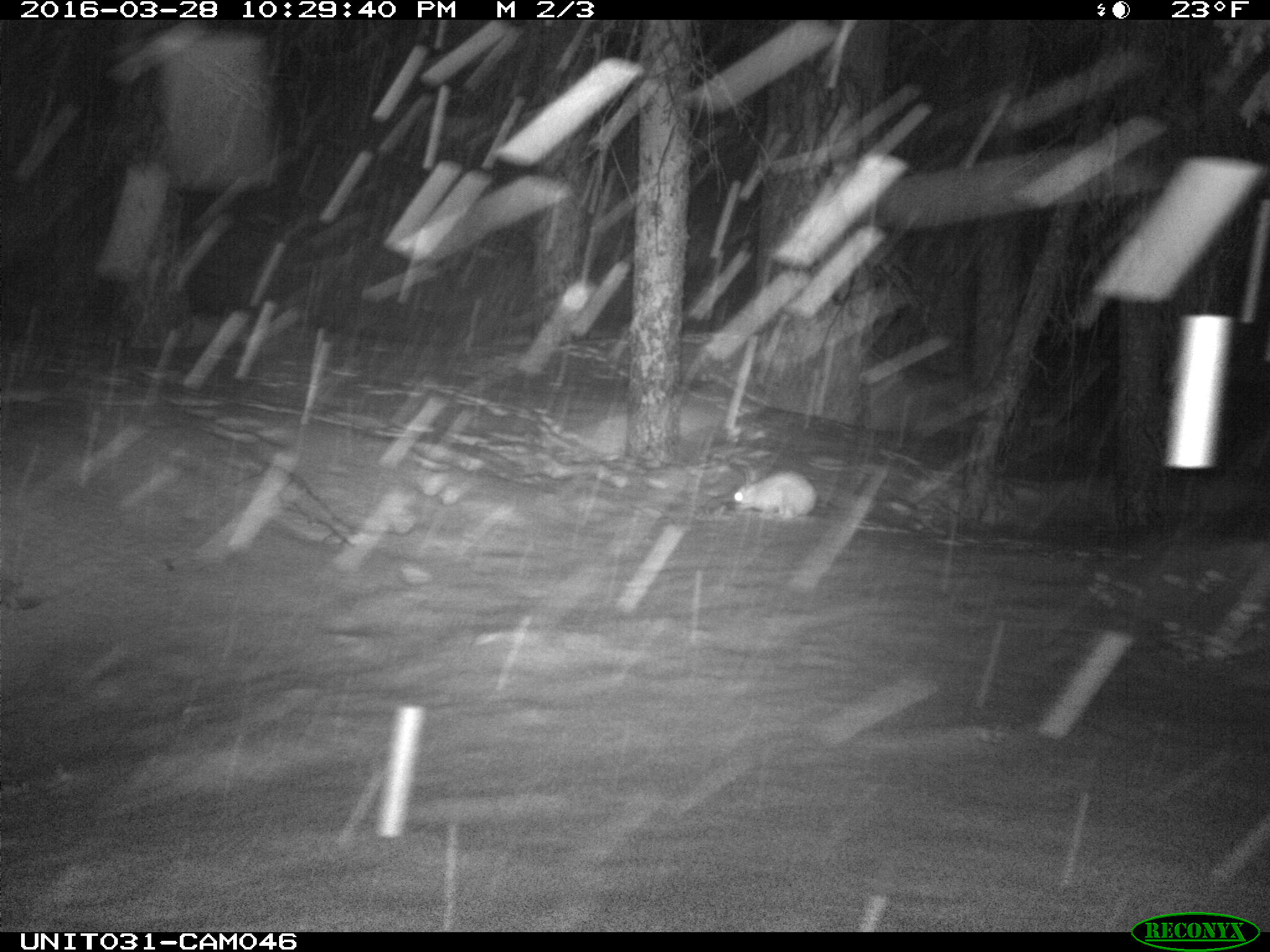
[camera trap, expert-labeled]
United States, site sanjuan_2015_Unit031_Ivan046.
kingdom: Animalia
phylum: Chordata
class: Mammalia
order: Lagomorpha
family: Leporidae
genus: Lepus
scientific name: Lepus americanus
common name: snowshoe hare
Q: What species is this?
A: Lepus americanus (snowshoe hare).